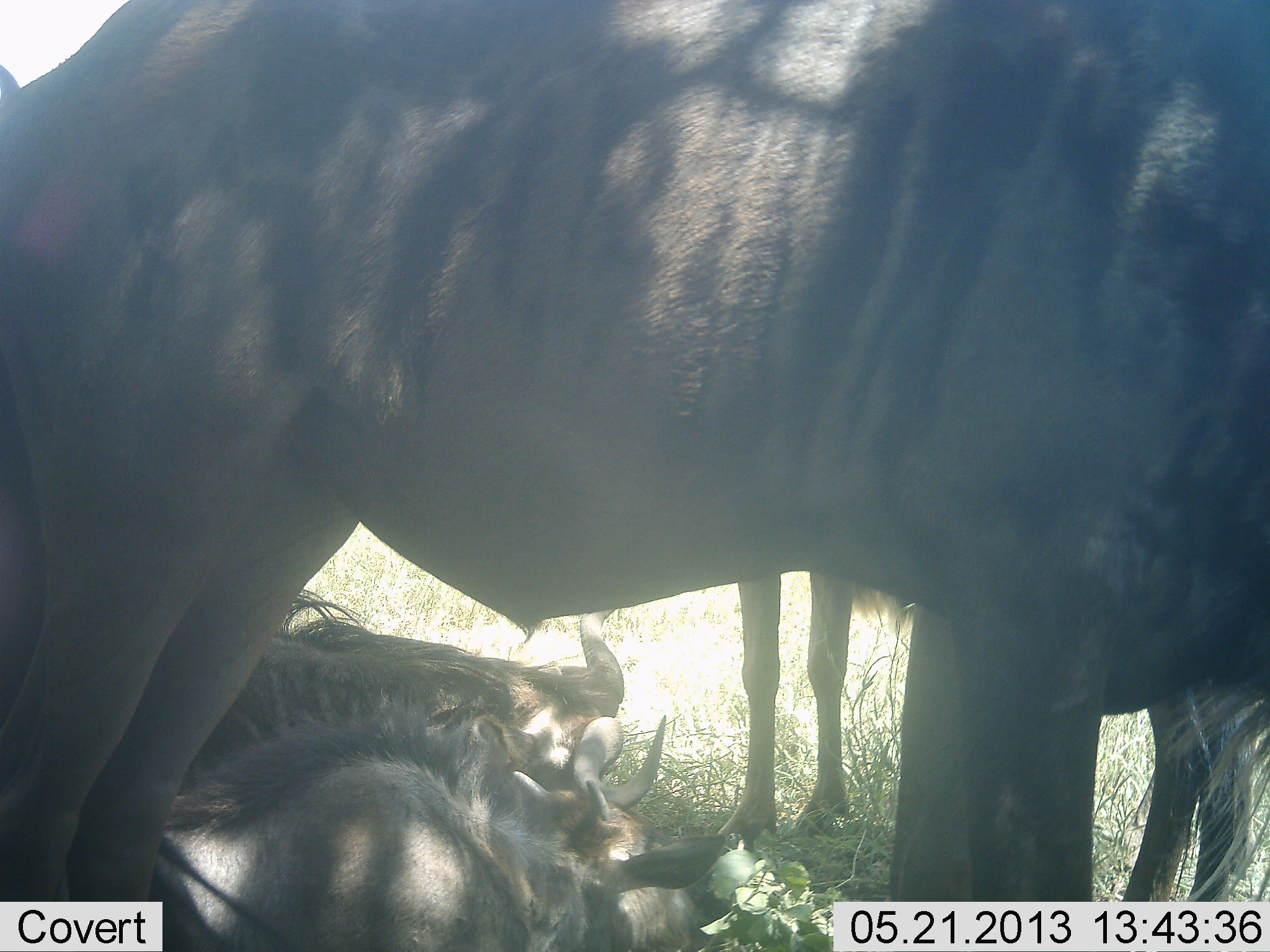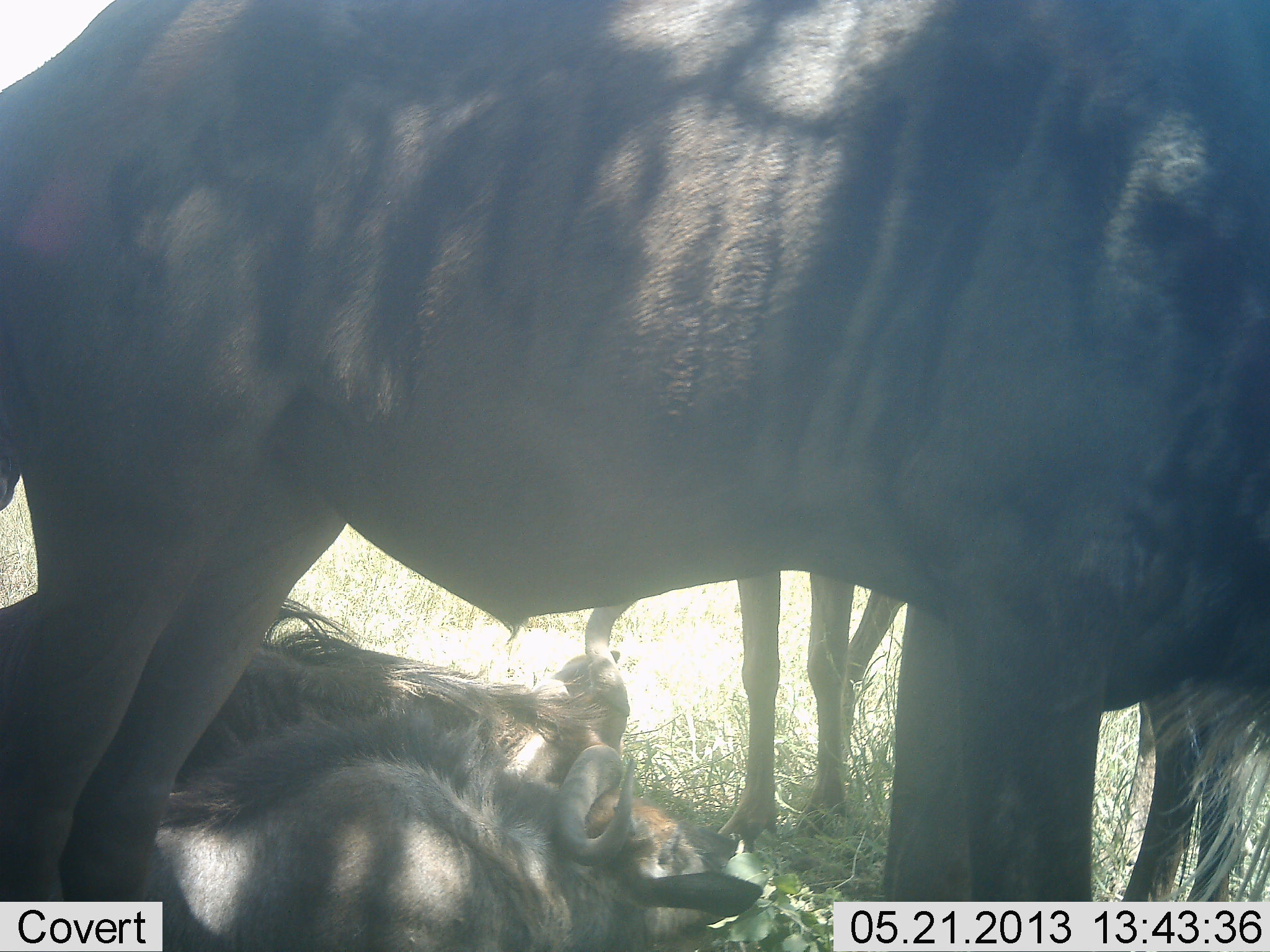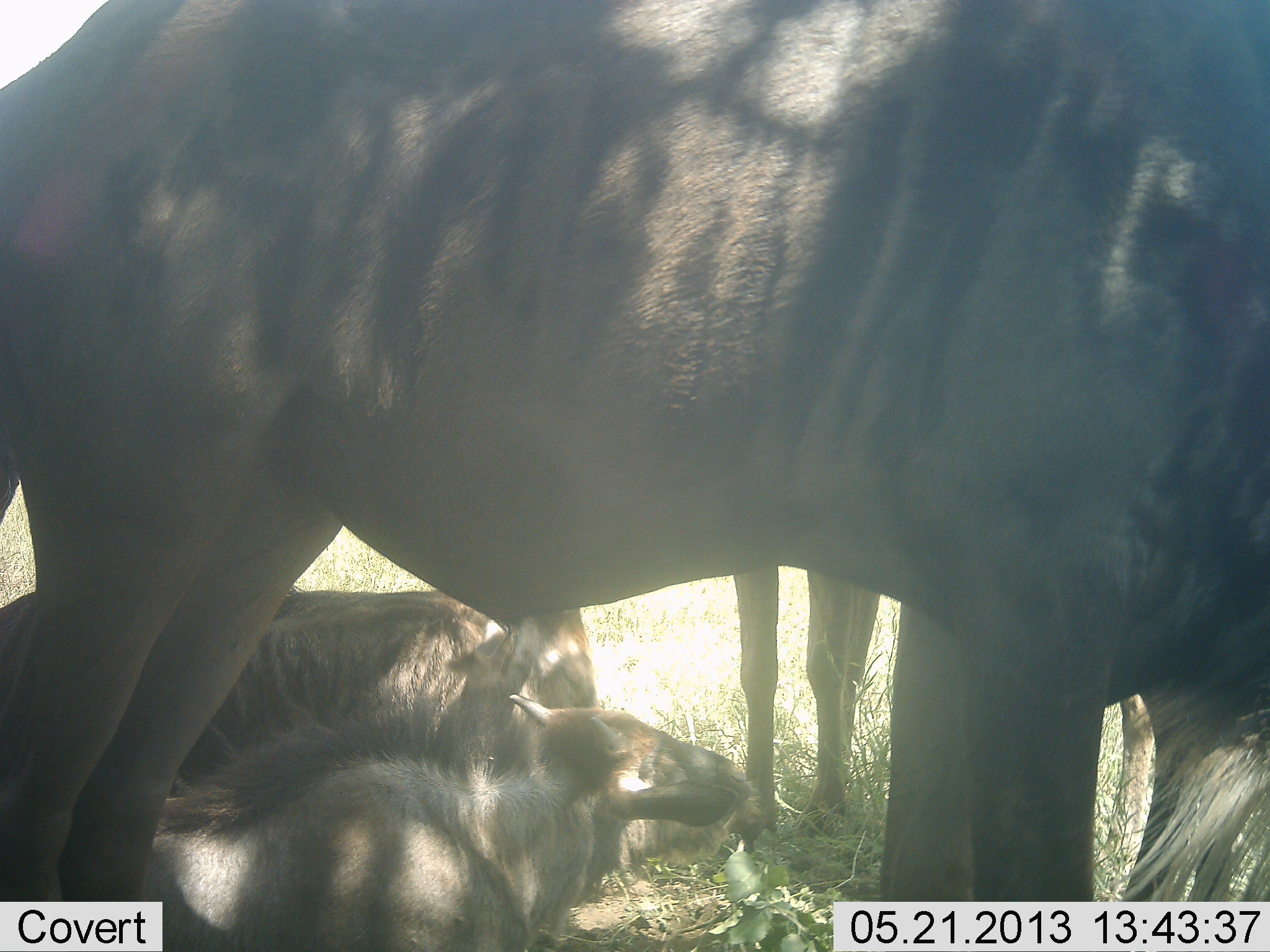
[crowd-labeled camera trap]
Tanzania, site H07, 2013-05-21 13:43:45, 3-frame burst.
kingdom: Animalia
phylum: Chordata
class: Mammalia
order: Artiodactyla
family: Bovidae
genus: Connochaetes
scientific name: Connochaetes taurinus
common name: blue wildebeest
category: wildebeest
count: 5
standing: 91%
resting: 100%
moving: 0%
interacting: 18%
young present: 9%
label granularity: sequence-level